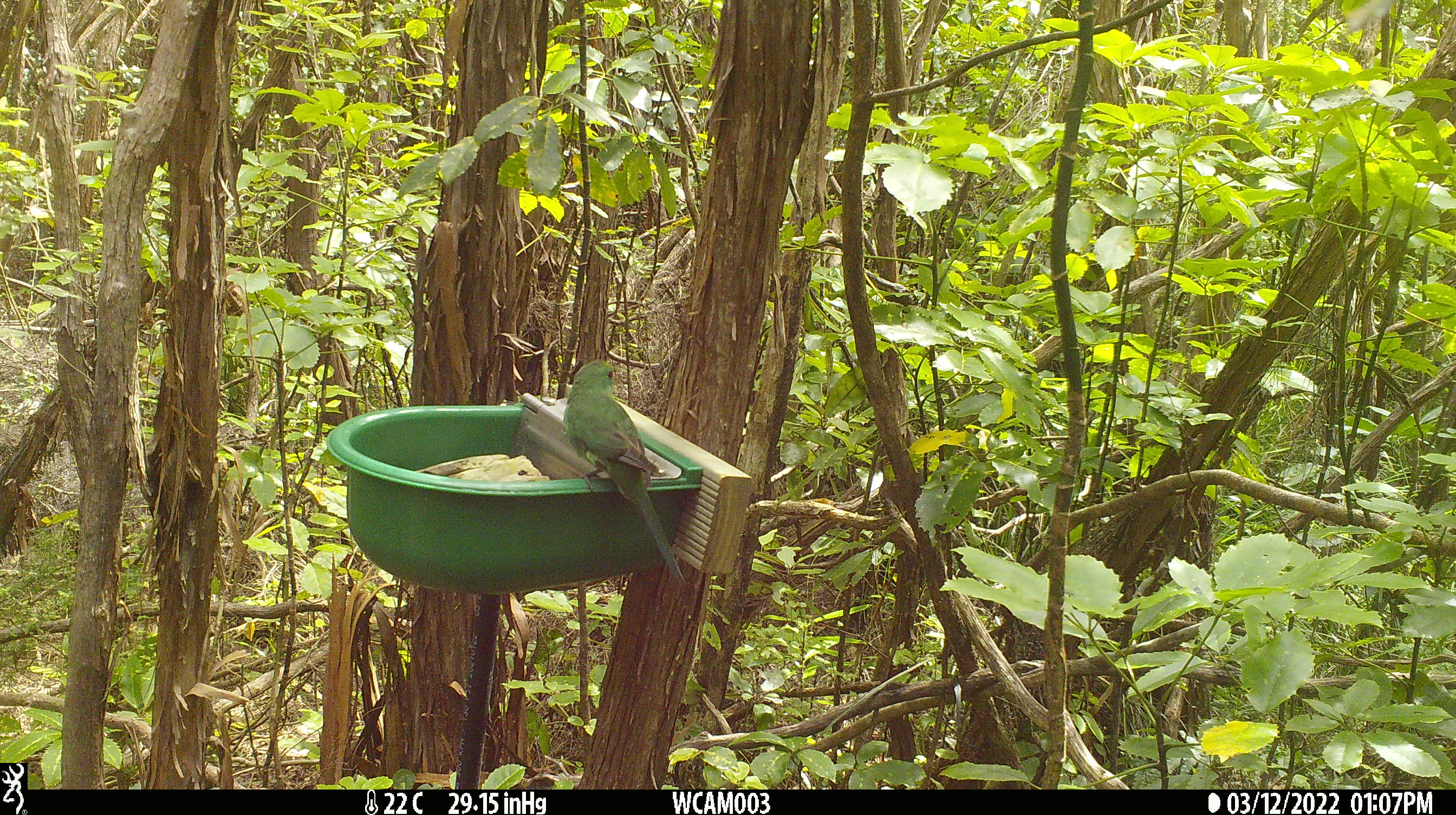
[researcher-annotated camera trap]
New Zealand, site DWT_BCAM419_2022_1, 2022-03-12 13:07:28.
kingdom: Animalia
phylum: Chordata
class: Aves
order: Psittaciformes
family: Psittaculidae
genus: Cyanoramphus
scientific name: Cyanoramphus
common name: parakeet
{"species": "parakeet (Cyanoramphus)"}